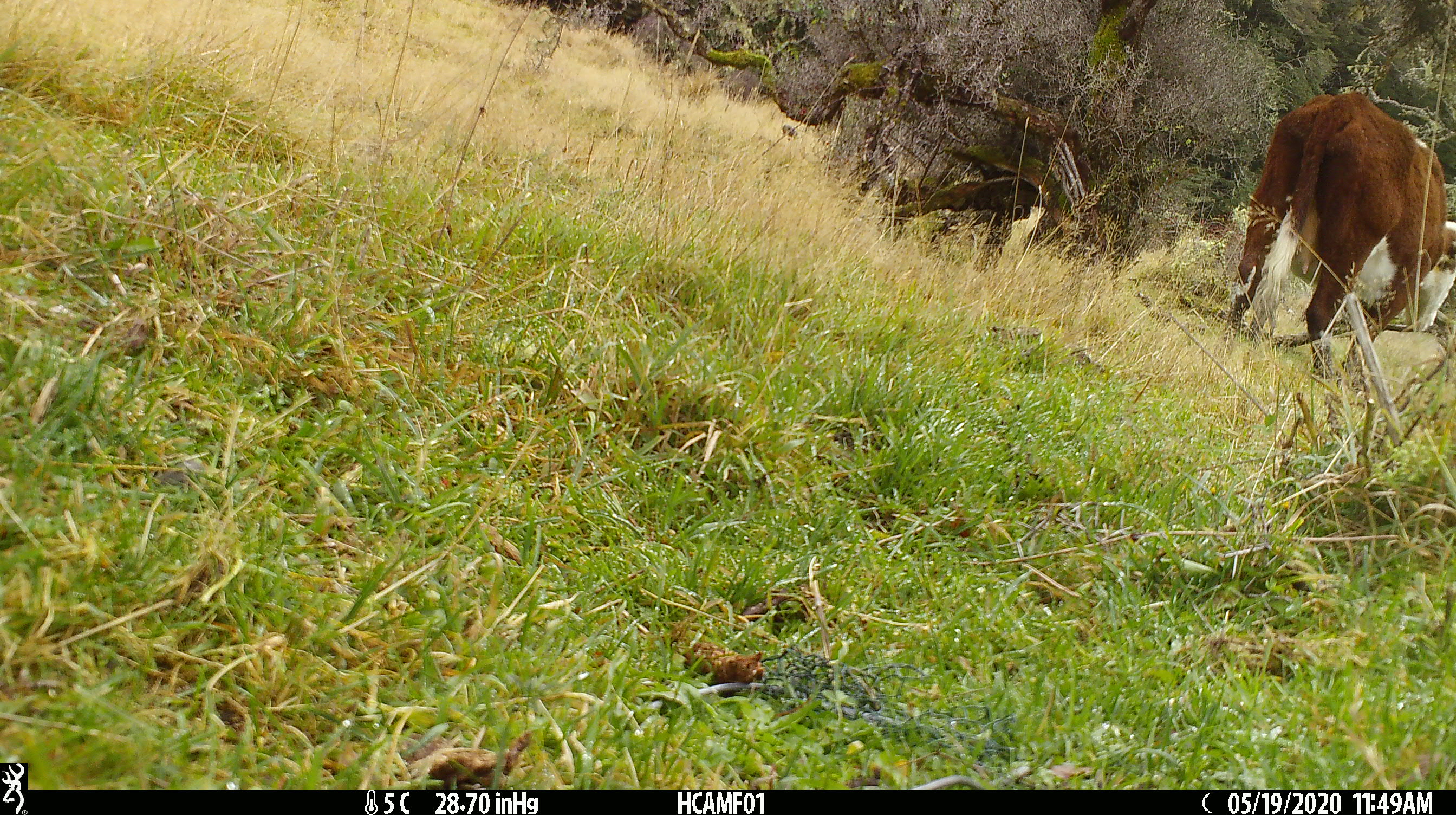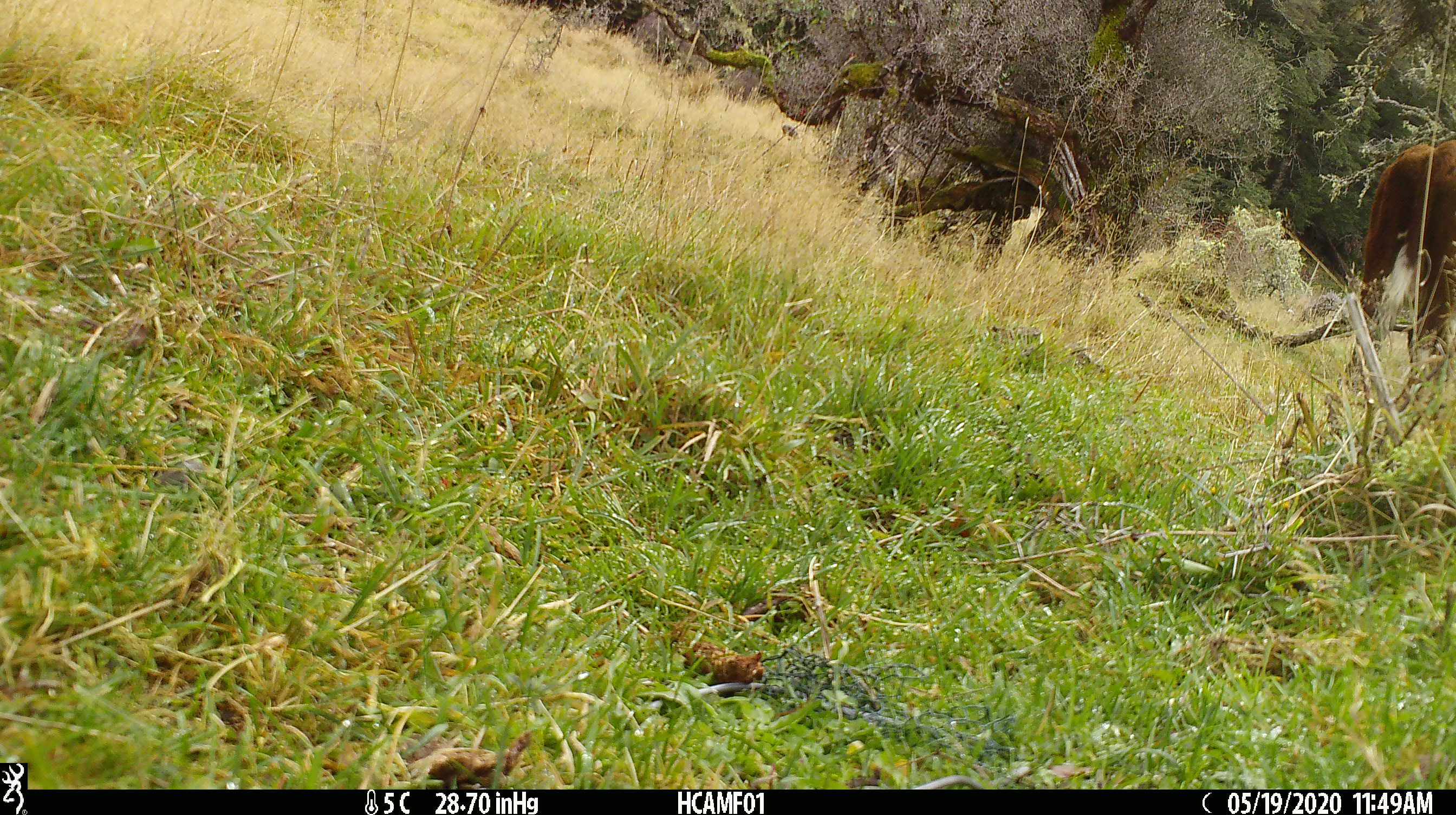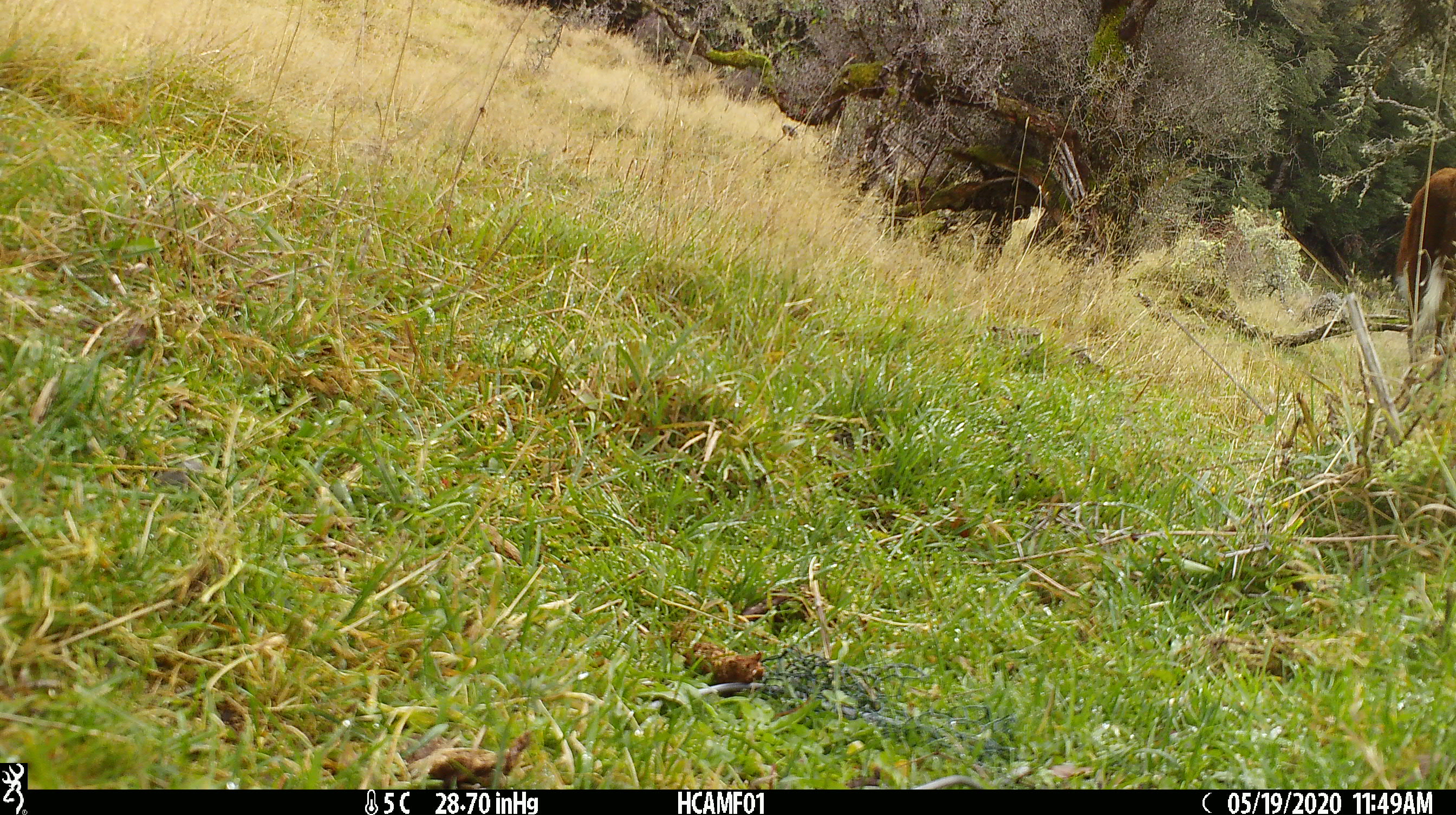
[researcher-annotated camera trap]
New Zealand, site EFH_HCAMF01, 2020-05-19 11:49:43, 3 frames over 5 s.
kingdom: Animalia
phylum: Chordata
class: Mammalia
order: Artiodactyla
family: Bovidae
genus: Bos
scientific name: Bos taurus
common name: domestic cow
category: cow